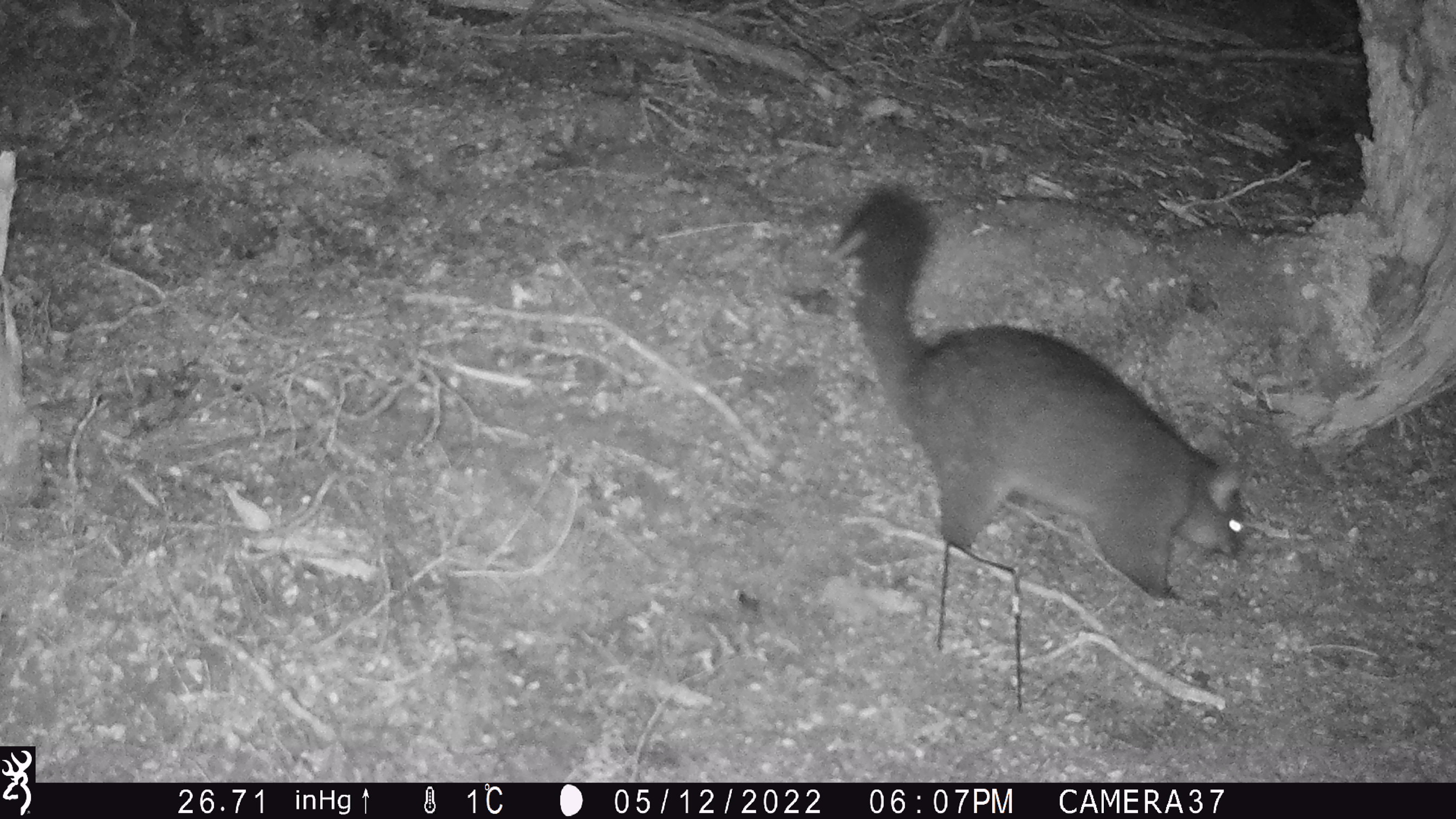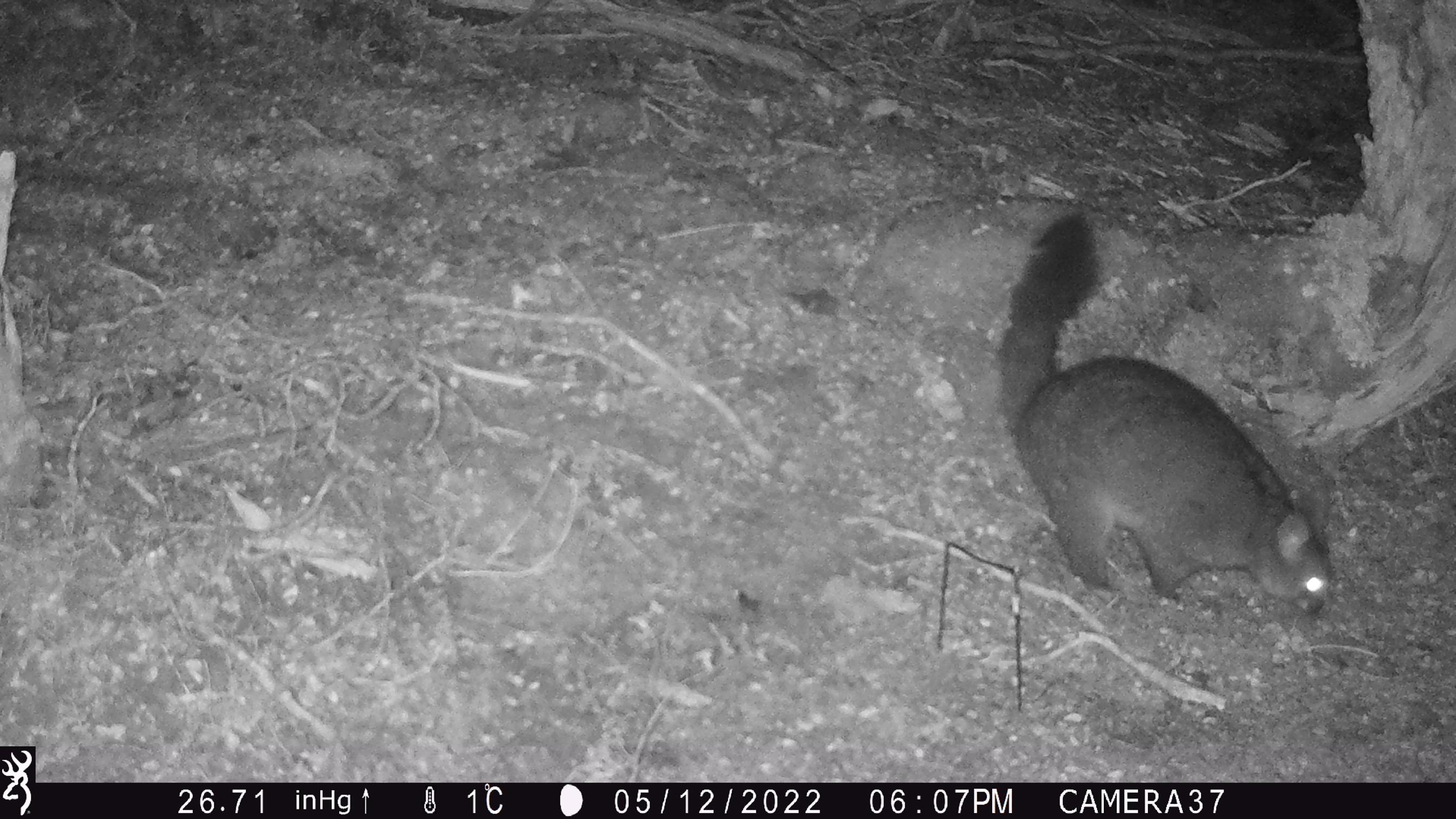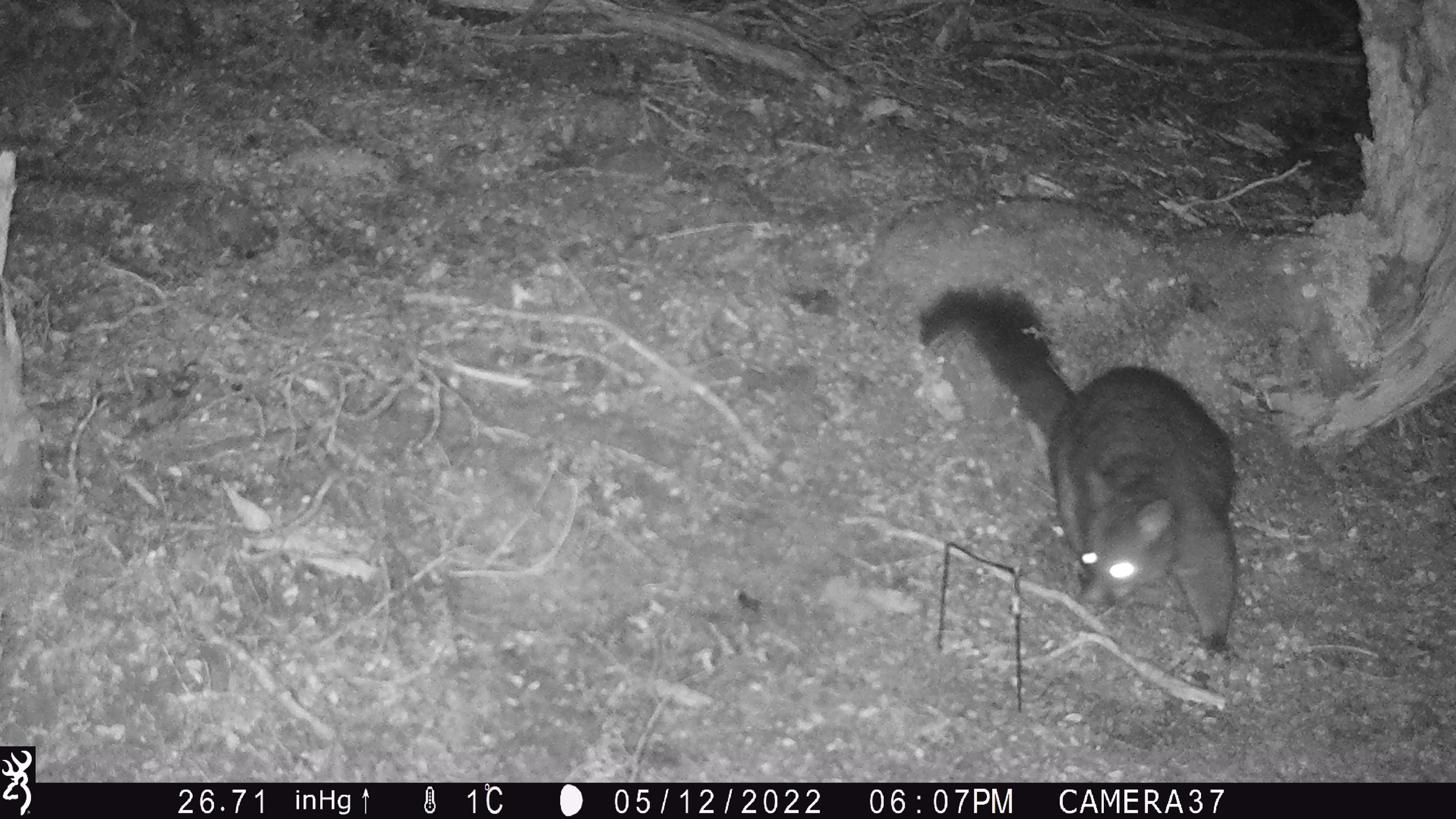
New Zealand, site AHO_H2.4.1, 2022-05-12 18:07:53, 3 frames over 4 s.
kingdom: Animalia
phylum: Chordata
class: Mammalia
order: Diprotodontia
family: Phalangeridae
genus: Trichosurus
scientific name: Trichosurus vulpecula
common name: common brushtail possum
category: possum